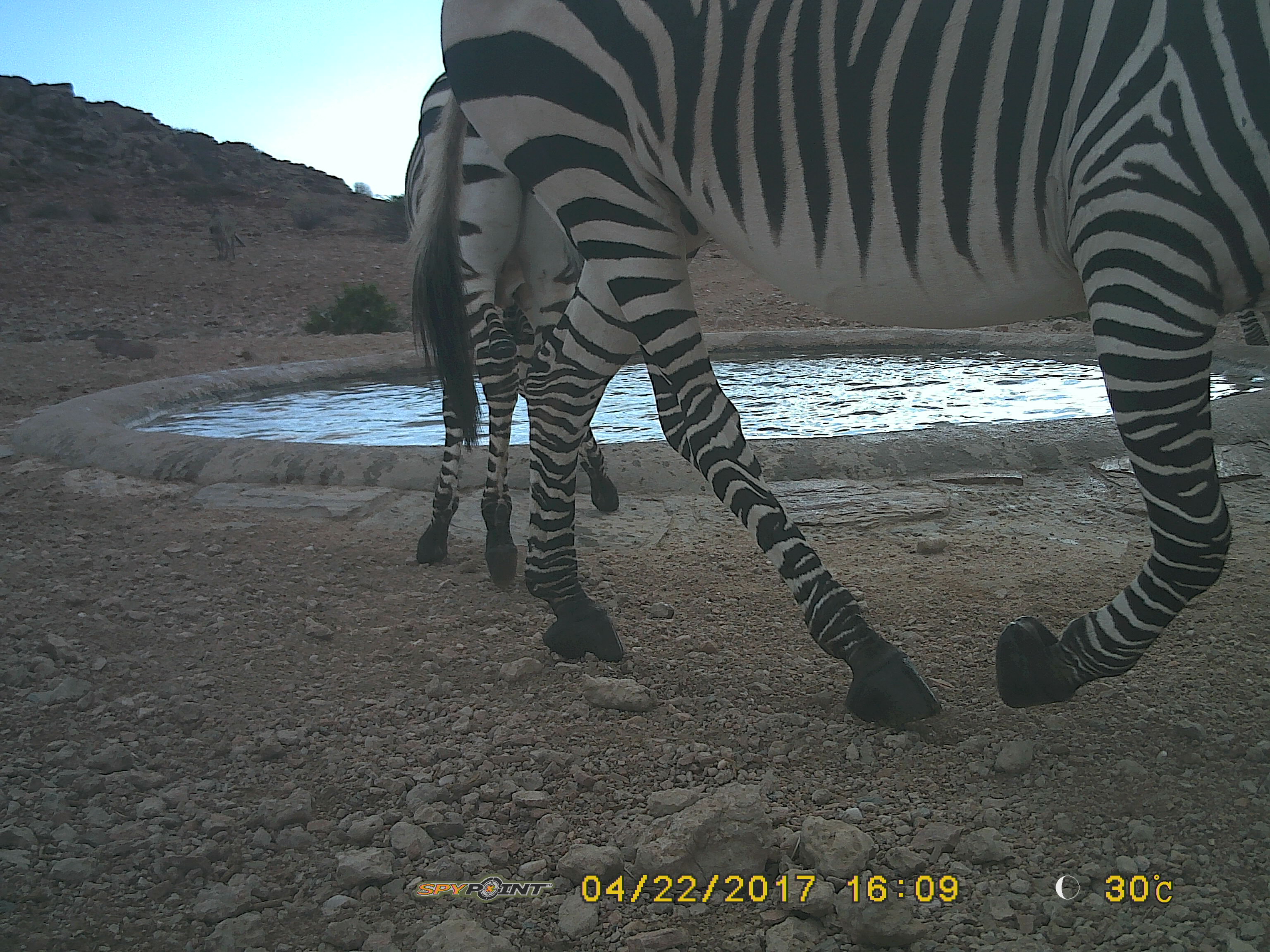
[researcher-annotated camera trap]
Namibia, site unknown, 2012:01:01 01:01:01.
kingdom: Animalia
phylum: Chordata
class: Mammalia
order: Perissodactyla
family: Equidae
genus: Equus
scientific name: Equus zebra hartmannae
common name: hartmann's mountain zebra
Equus zebra hartmannae (hartmann's mountain zebra).